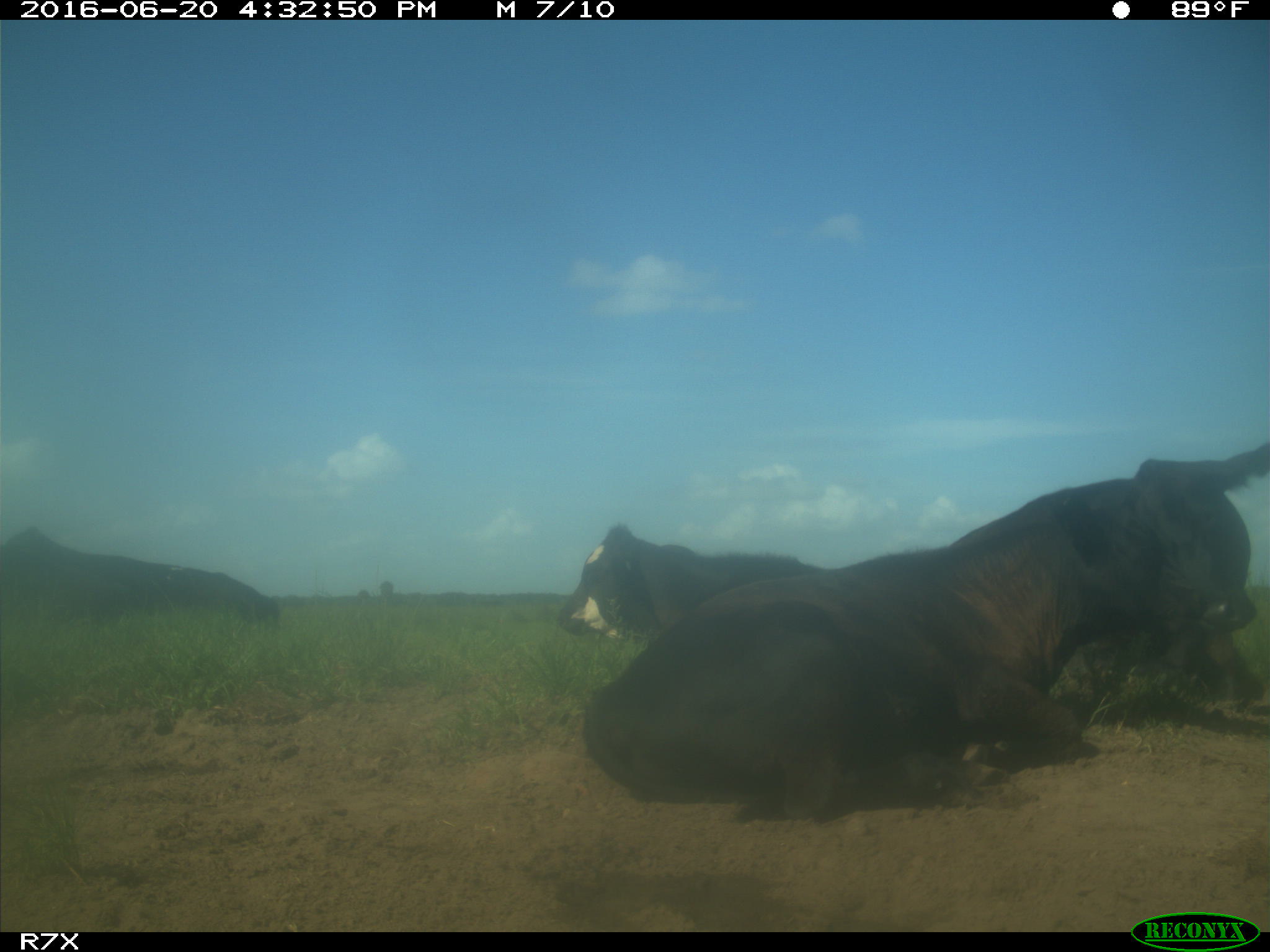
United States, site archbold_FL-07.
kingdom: Animalia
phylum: Chordata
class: Mammalia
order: Artiodactyla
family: Bovidae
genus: Bos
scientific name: Bos taurus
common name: domestic cow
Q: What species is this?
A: Bos taurus (domestic cow).